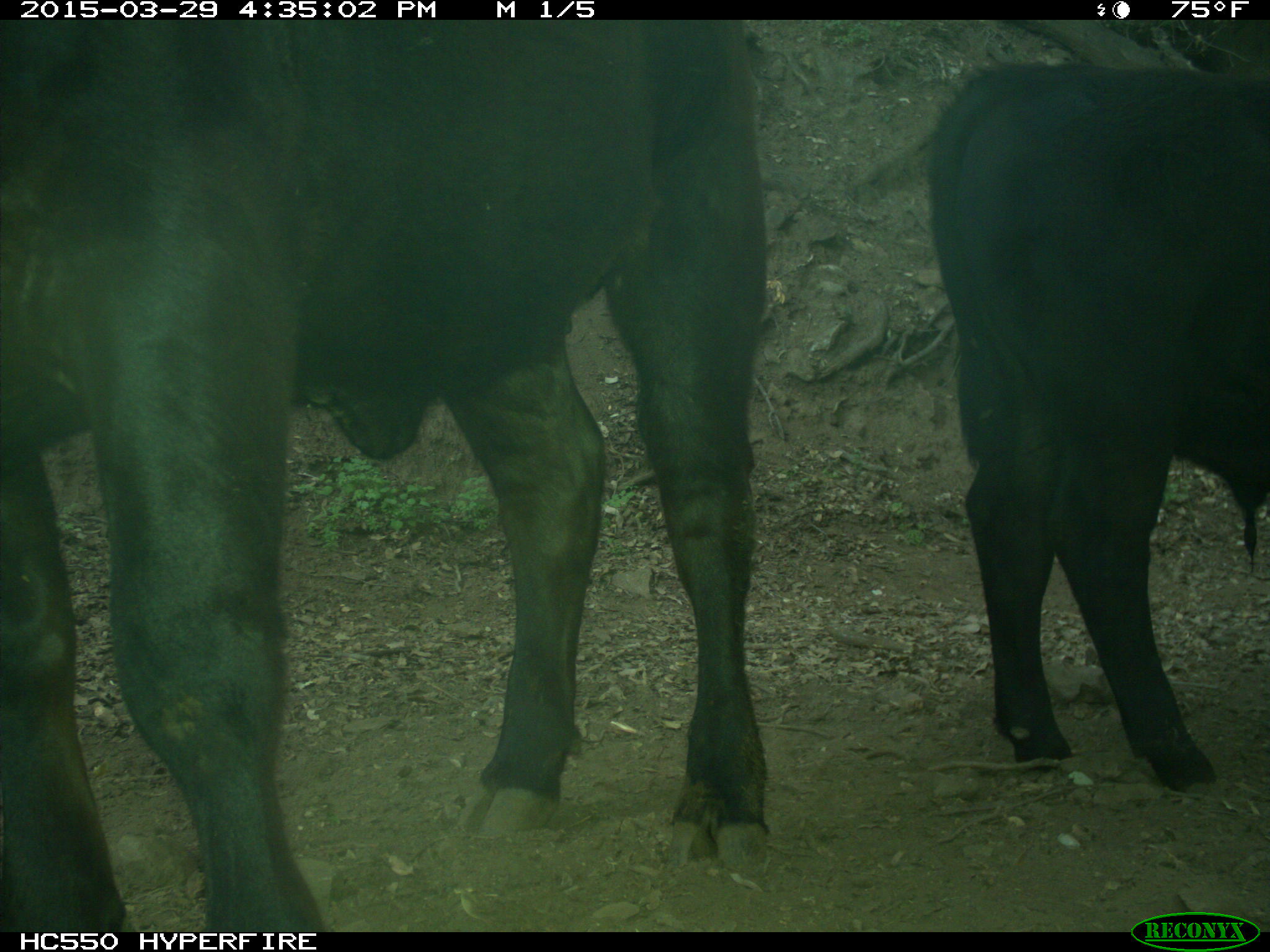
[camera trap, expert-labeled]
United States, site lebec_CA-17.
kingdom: Animalia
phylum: Chordata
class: Mammalia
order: Artiodactyla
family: Bovidae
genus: Bos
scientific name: Bos taurus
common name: domestic cow